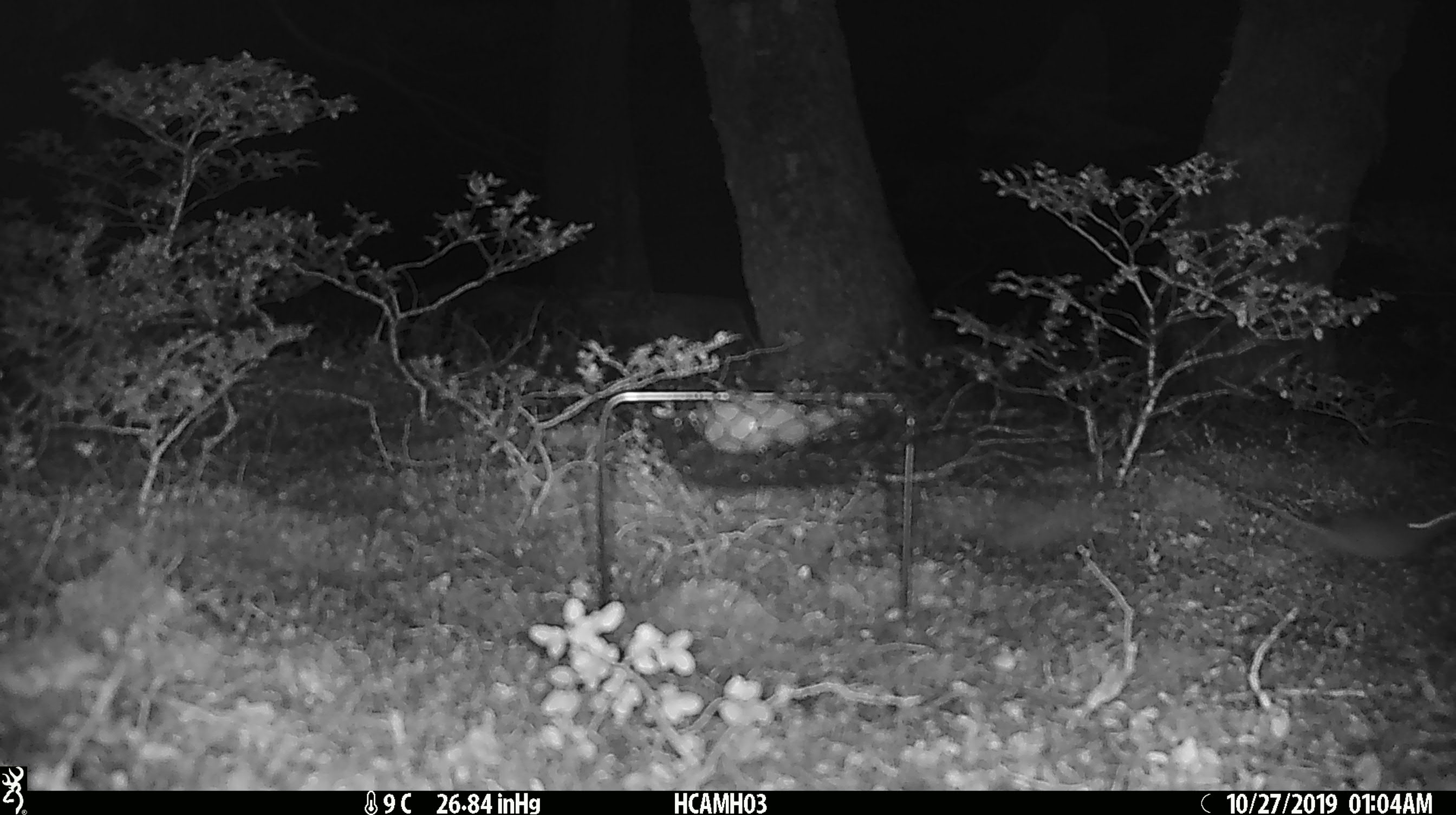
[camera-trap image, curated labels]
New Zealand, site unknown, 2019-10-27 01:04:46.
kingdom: Animalia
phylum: Chordata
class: Mammalia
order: Rodentia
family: Muridae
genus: Mus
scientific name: Mus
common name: mouse